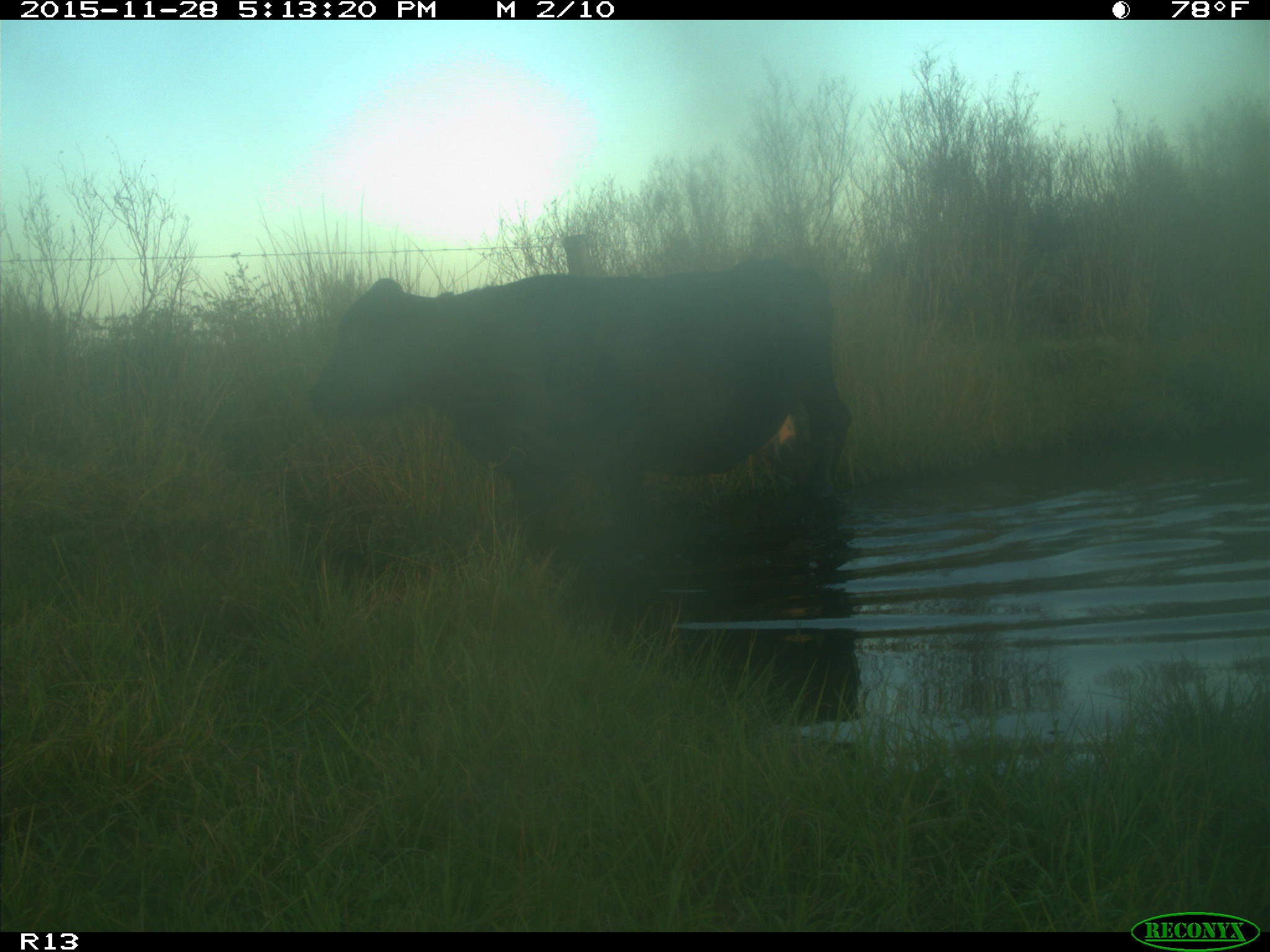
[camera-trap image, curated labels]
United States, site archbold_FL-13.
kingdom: Animalia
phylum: Chordata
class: Mammalia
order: Artiodactyla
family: Bovidae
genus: Bos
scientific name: Bos taurus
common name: domestic cow